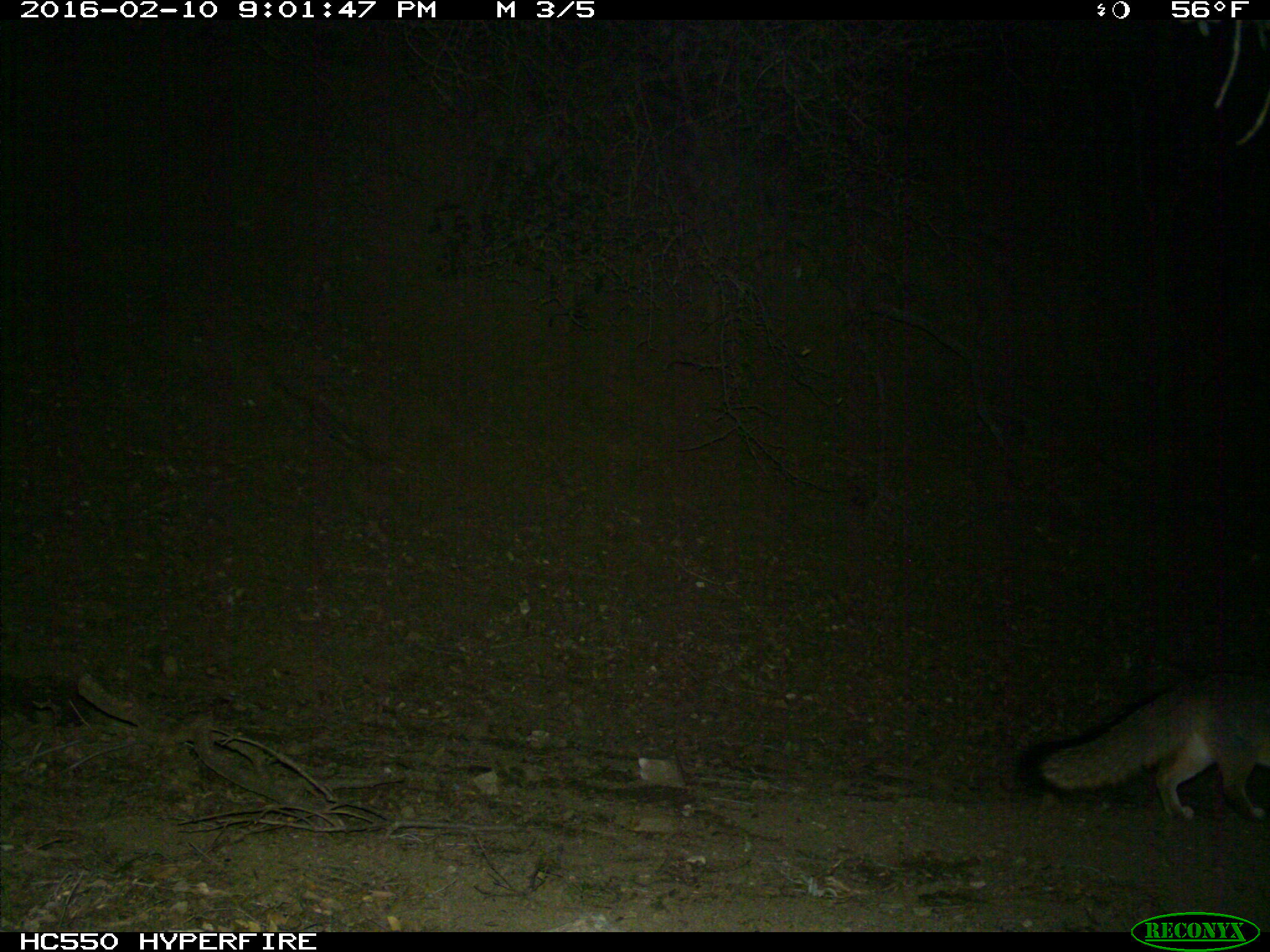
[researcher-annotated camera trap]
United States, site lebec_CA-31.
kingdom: Animalia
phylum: Chordata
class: Mammalia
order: Carnivora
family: Canidae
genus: Urocyon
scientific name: Urocyon cinereoargenteus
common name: gray fox